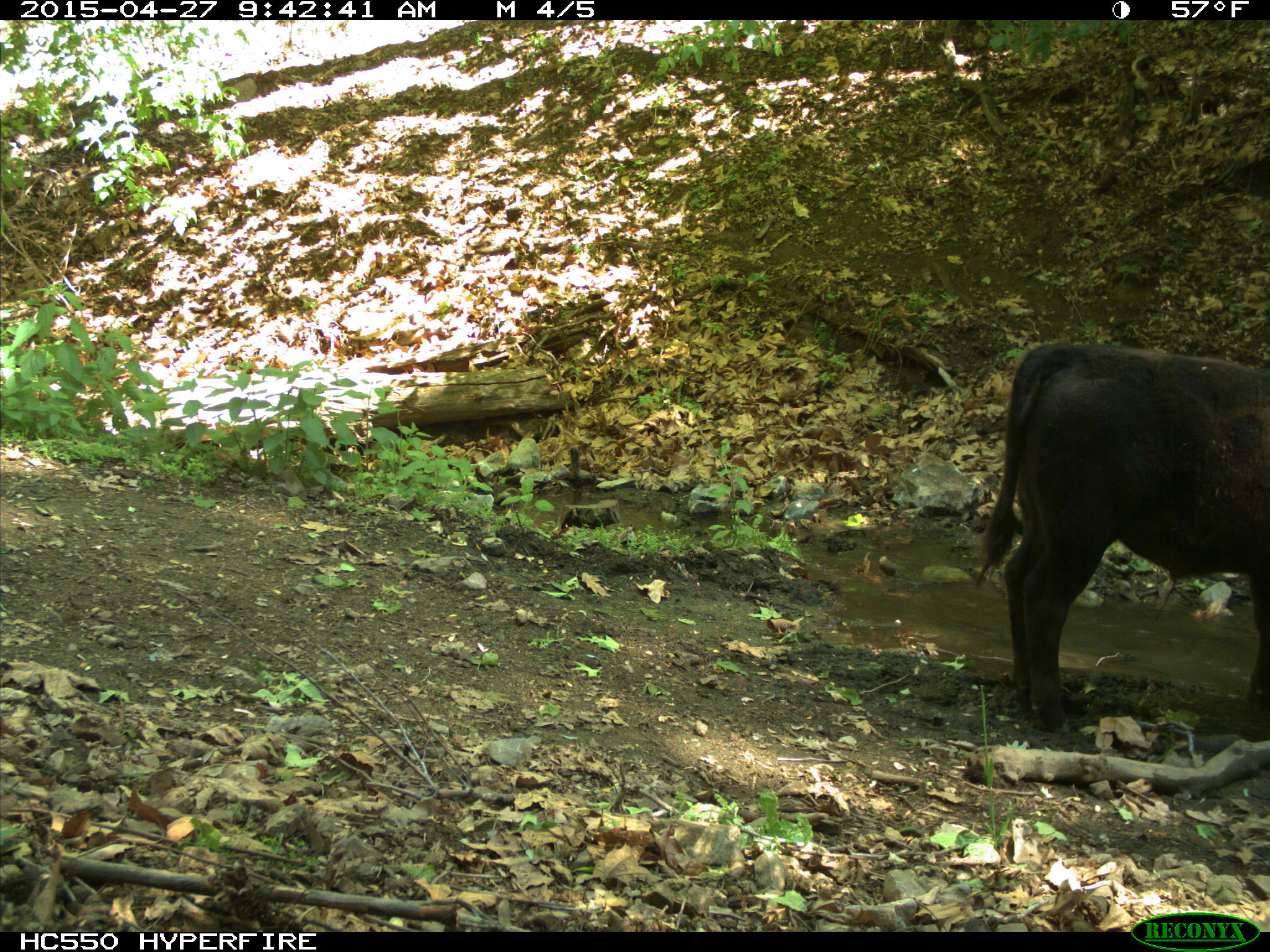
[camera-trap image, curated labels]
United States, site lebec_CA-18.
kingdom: Animalia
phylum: Chordata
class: Mammalia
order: Artiodactyla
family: Bovidae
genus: Bos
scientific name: Bos taurus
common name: domestic cow